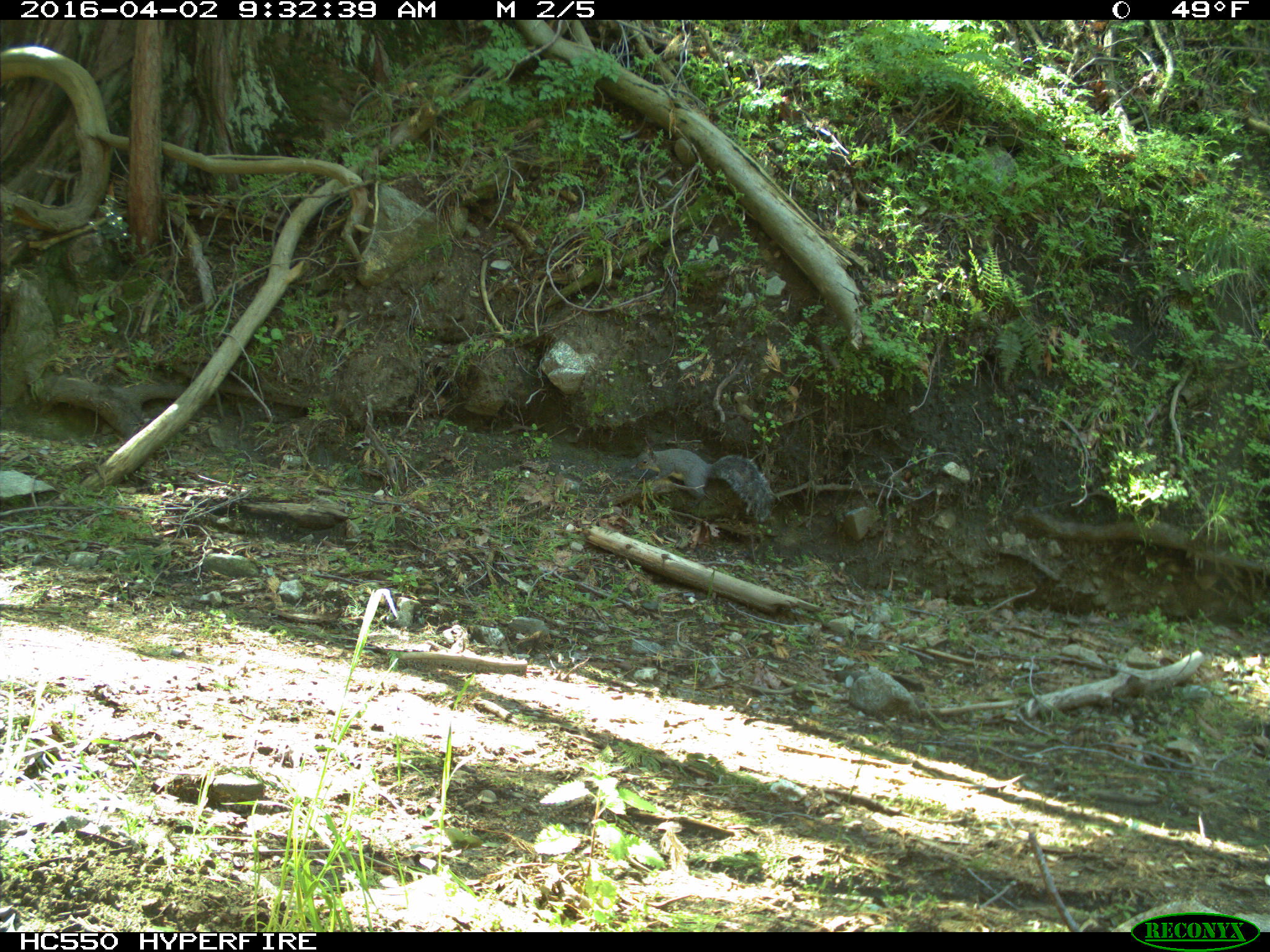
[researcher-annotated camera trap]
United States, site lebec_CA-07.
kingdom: Animalia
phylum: Chordata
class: Mammalia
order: Rodentia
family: Sciuridae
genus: Sciurus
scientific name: Sciurus carolinensis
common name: eastern gray squirrel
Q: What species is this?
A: Sciurus carolinensis (eastern gray squirrel).